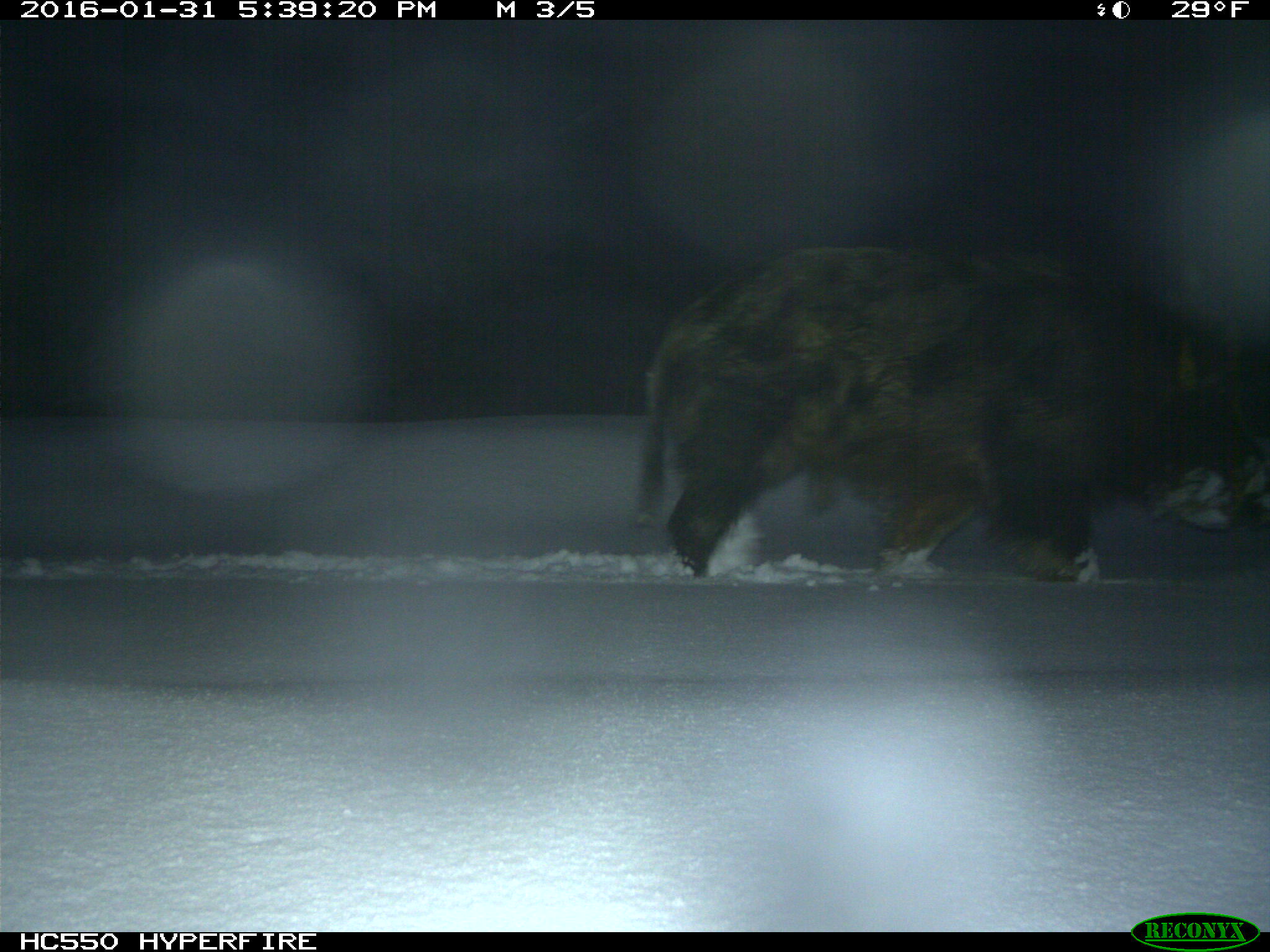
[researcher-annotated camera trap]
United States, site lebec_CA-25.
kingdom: Animalia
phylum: Chordata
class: Mammalia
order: Artiodactyla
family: Suidae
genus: Sus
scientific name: Sus scrofa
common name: wild boar